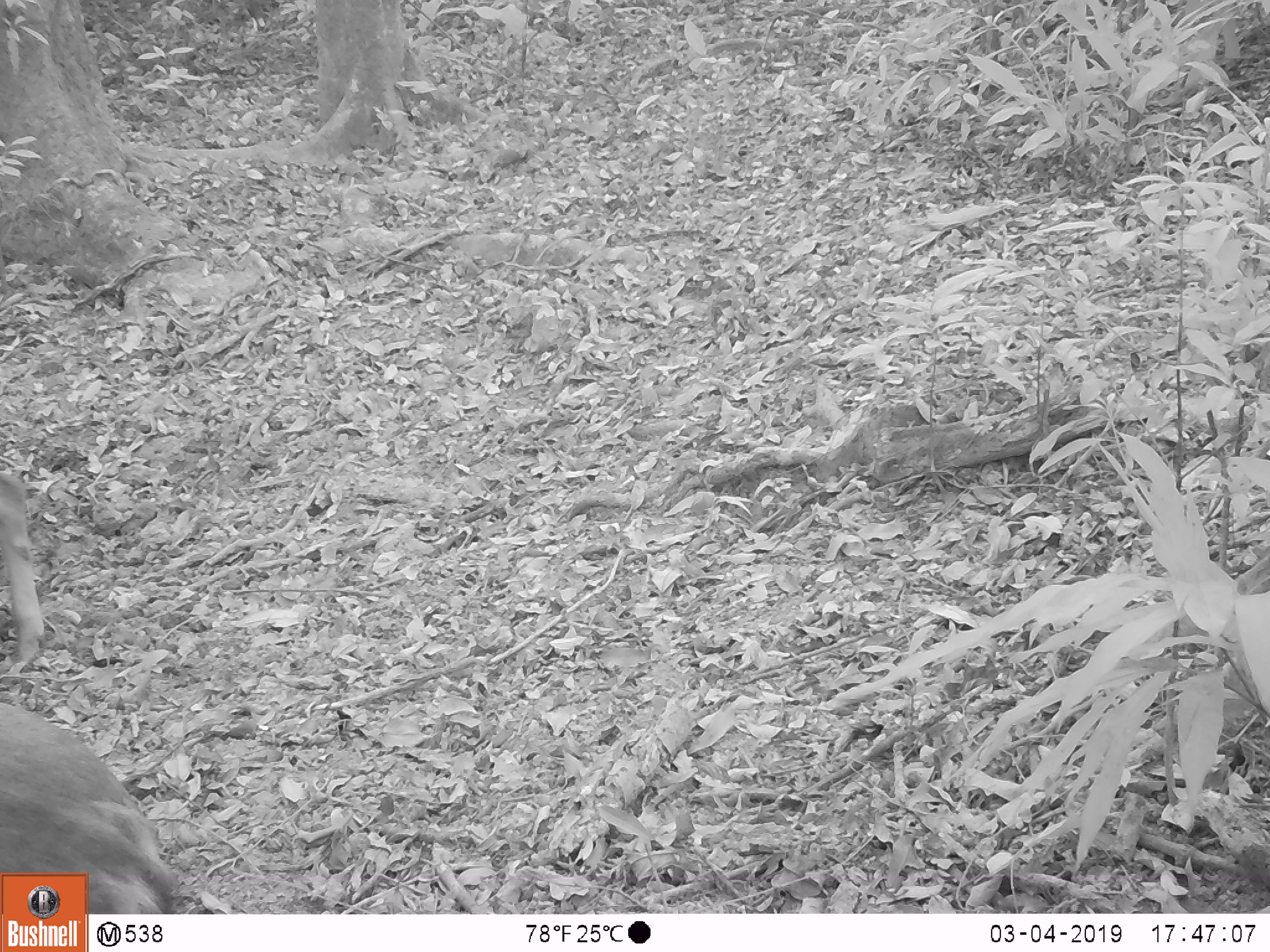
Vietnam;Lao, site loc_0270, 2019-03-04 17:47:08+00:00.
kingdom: Animalia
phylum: Chordata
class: Mammalia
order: Artiodactyla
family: Cervidae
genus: Rusa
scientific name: Rusa unicolor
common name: sambar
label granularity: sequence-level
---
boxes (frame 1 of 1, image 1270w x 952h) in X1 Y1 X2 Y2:
sambar: 0 699 176 914; 0 473 42 671